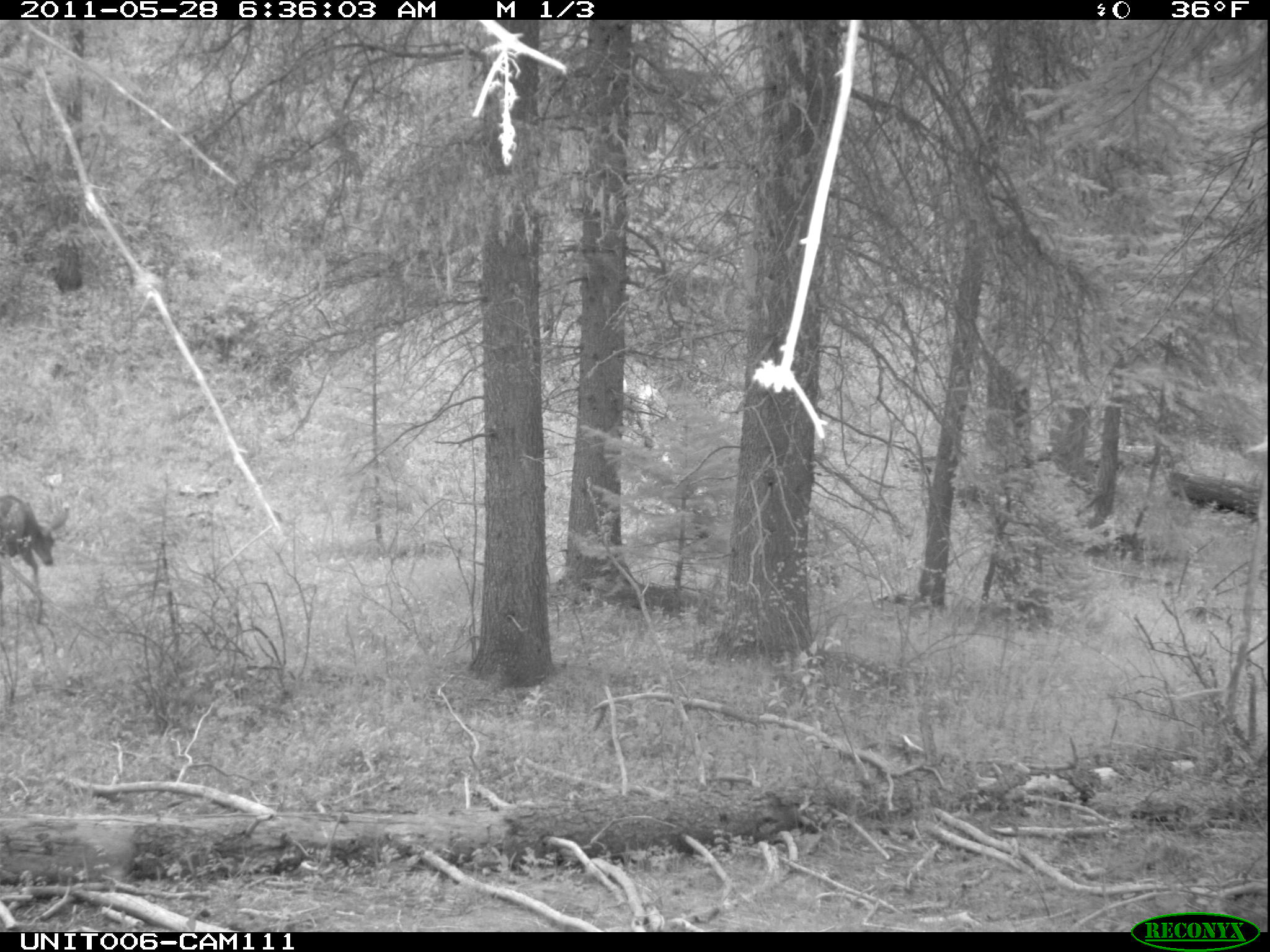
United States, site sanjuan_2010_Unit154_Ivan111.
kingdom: Animalia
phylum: Chordata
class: Mammalia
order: Artiodactyla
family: Cervidae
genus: Odocoileus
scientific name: Odocoileus hemionus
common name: mule deer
Odocoileus hemionus (mule deer).